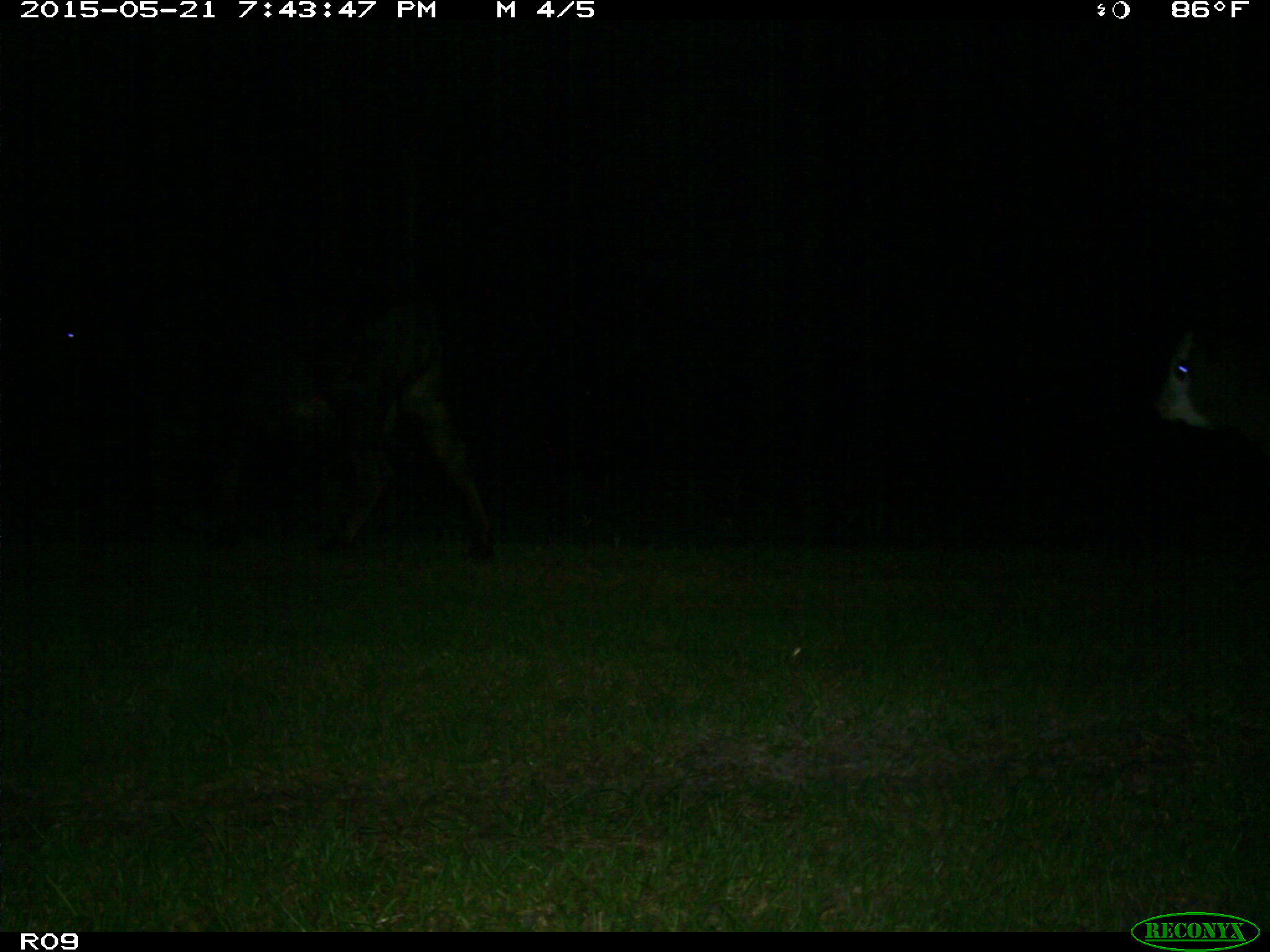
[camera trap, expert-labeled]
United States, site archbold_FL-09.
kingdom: Animalia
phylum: Chordata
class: Mammalia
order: Artiodactyla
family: Bovidae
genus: Bos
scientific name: Bos taurus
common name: domestic cow